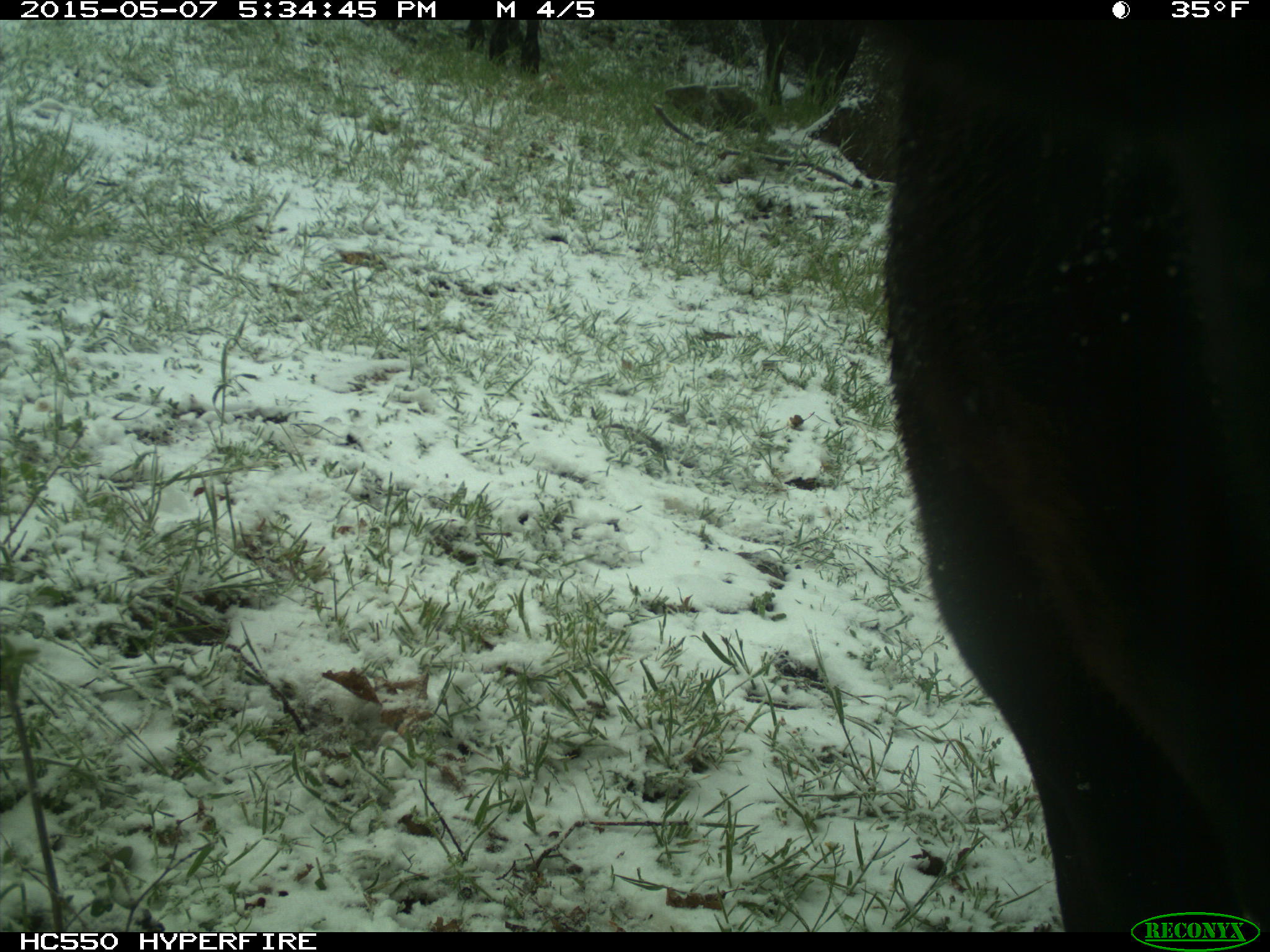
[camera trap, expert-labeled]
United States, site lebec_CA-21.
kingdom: Animalia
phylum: Chordata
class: Mammalia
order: Artiodactyla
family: Bovidae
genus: Bos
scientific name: Bos taurus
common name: domestic cow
Bos taurus (domestic cow).